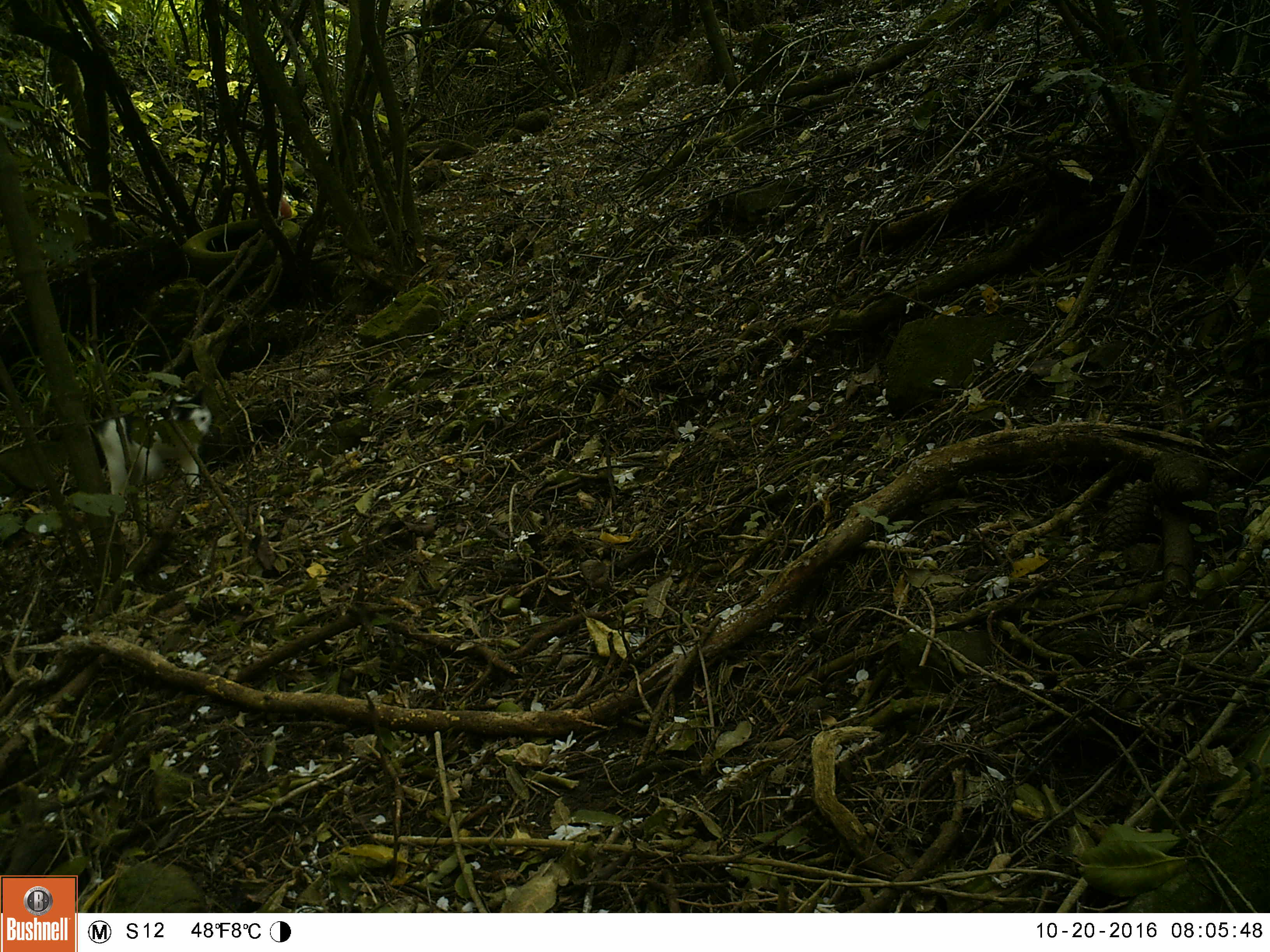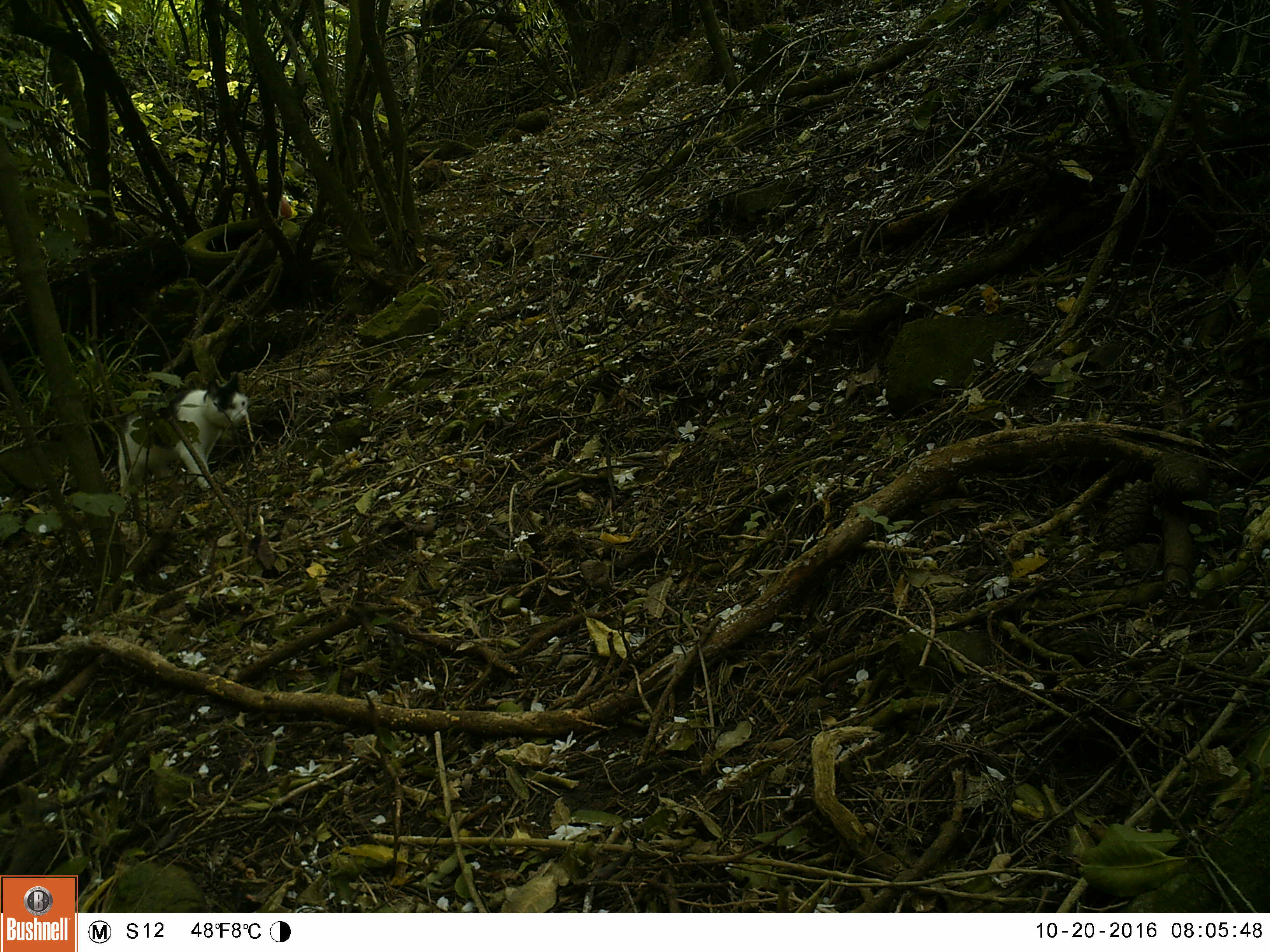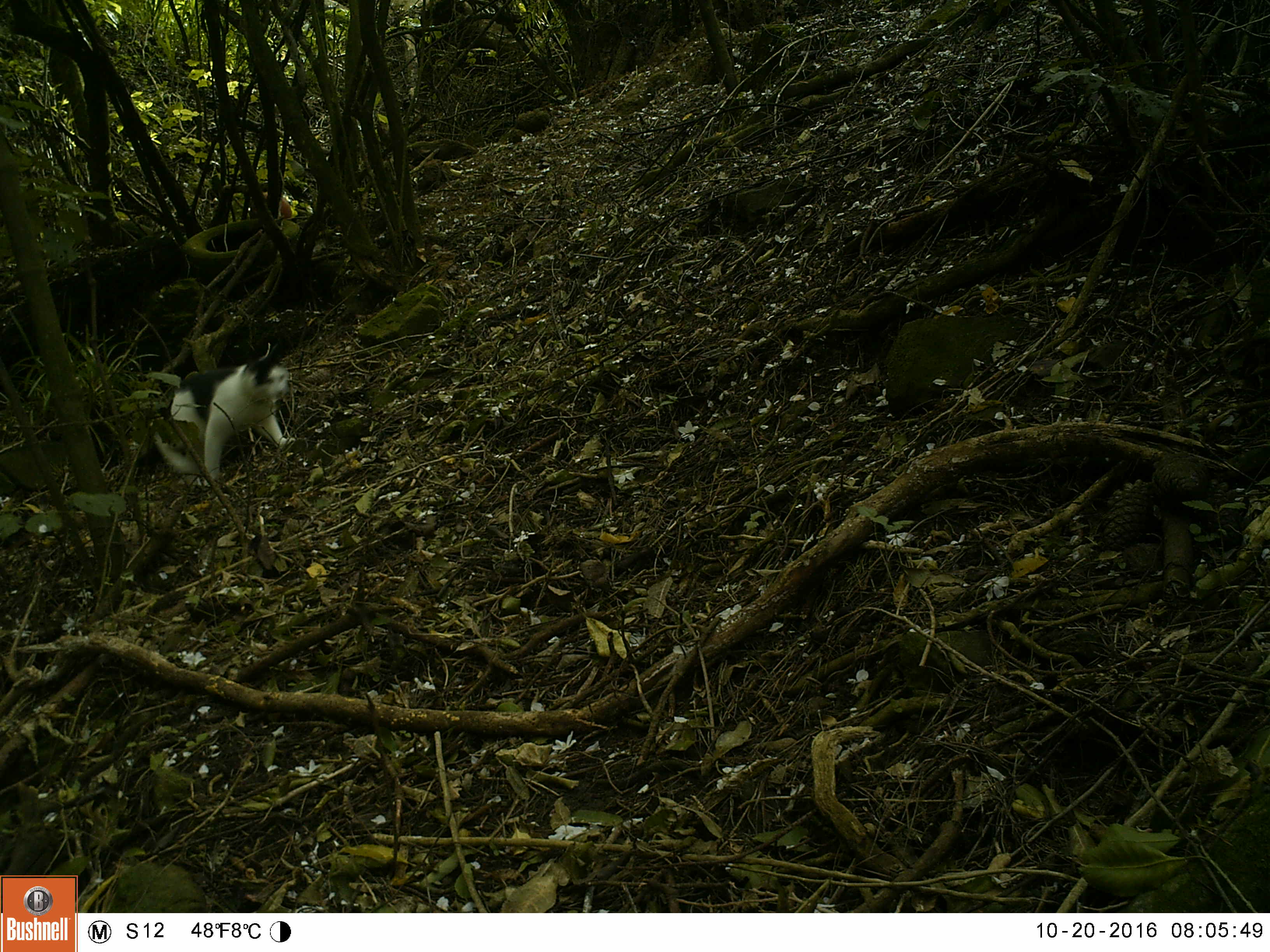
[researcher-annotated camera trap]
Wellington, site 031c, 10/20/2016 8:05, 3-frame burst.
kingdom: Animalia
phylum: Chordata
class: Mammalia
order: Carnivora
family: Felidae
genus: Felis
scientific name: Felis catus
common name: cat